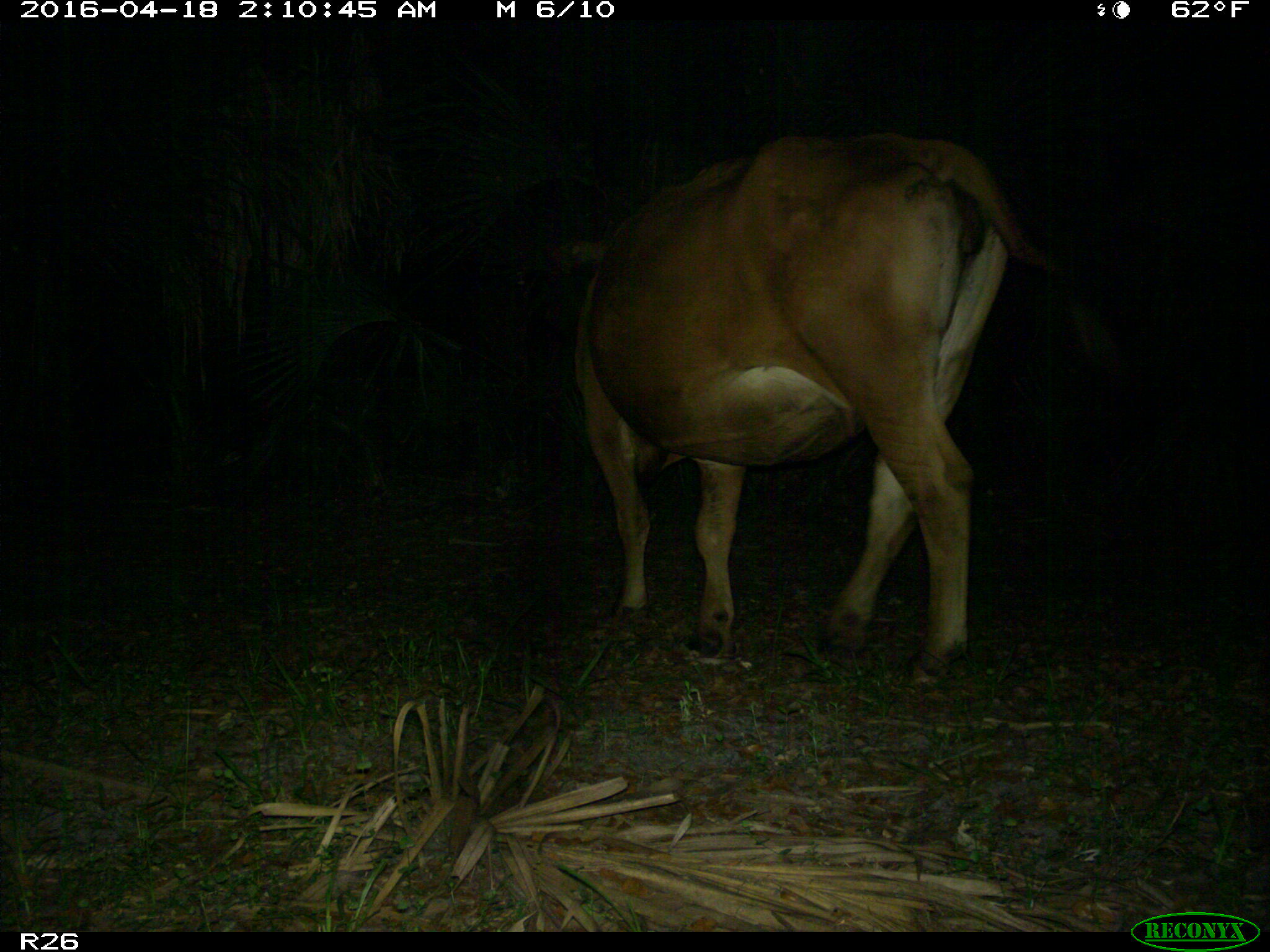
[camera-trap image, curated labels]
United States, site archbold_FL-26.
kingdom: Animalia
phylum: Chordata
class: Mammalia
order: Artiodactyla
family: Bovidae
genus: Bos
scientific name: Bos taurus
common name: domestic cow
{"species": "Bos taurus (domestic cow)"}